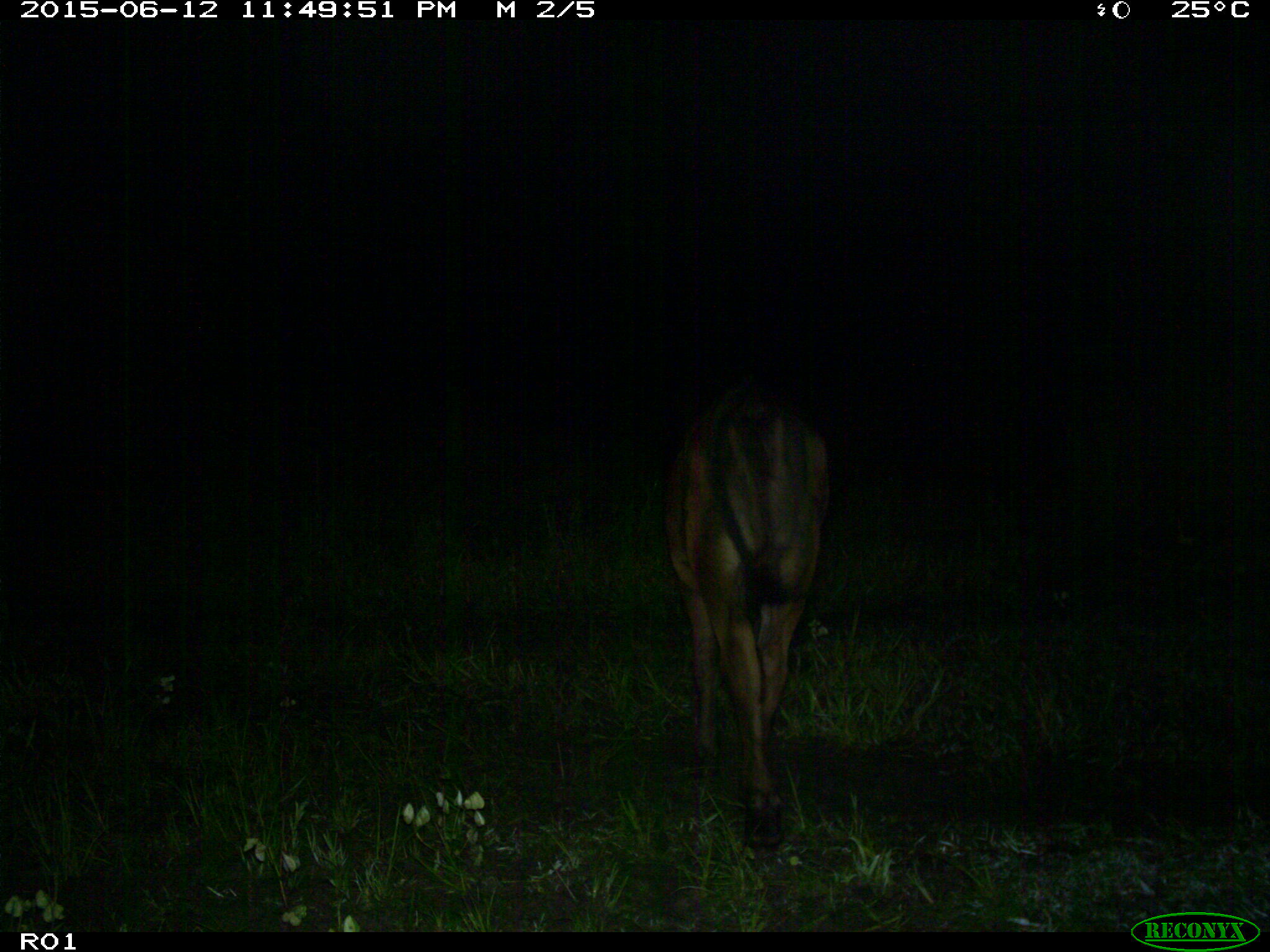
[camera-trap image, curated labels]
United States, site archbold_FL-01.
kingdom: Animalia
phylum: Chordata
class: Mammalia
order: Artiodactyla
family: Bovidae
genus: Bos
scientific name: Bos taurus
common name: domestic cow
Bos taurus (domestic cow).